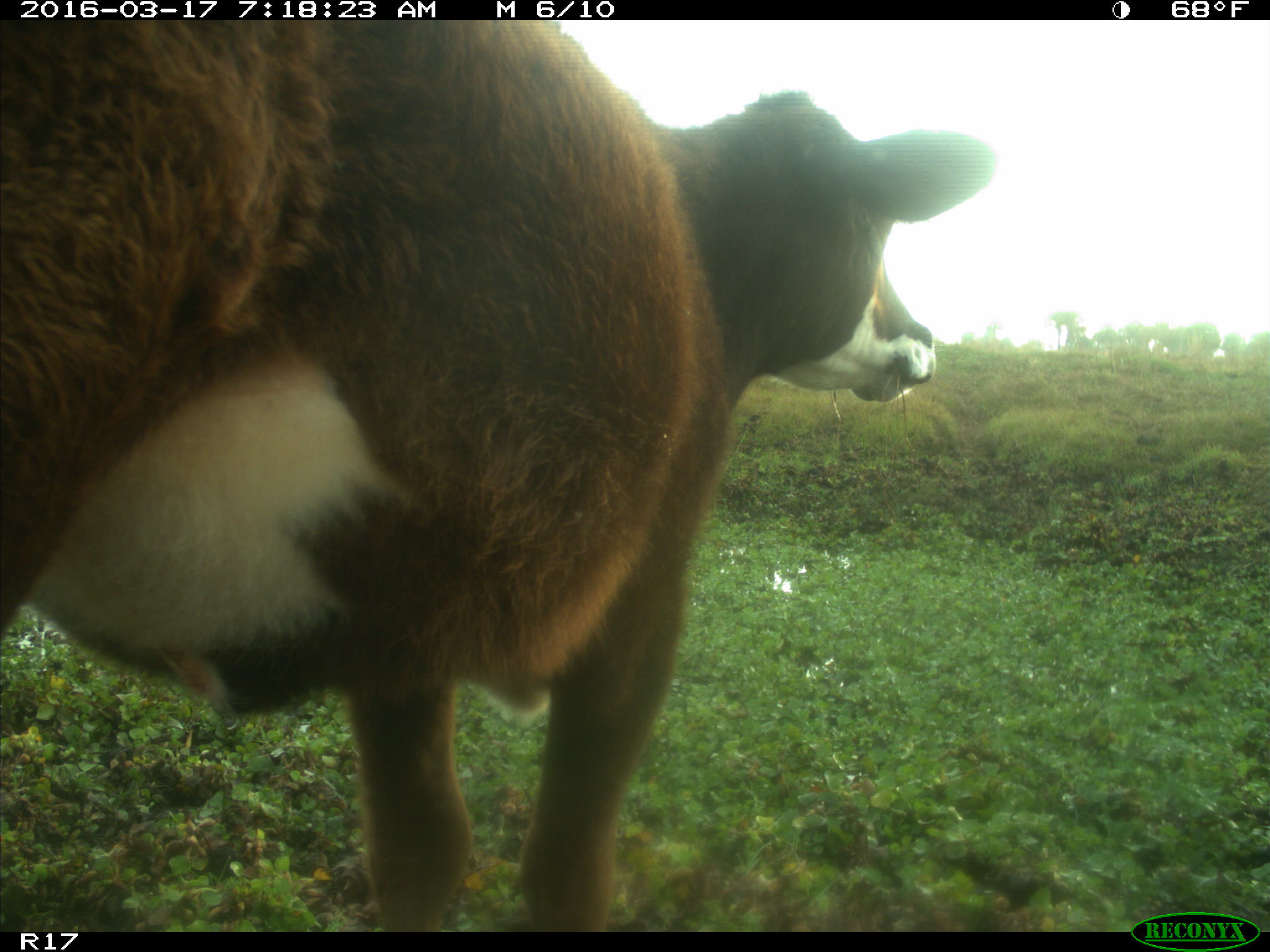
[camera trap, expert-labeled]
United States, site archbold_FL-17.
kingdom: Animalia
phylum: Chordata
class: Mammalia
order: Artiodactyla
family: Bovidae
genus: Bos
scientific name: Bos taurus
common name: domestic cow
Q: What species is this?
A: Bos taurus (domestic cow).